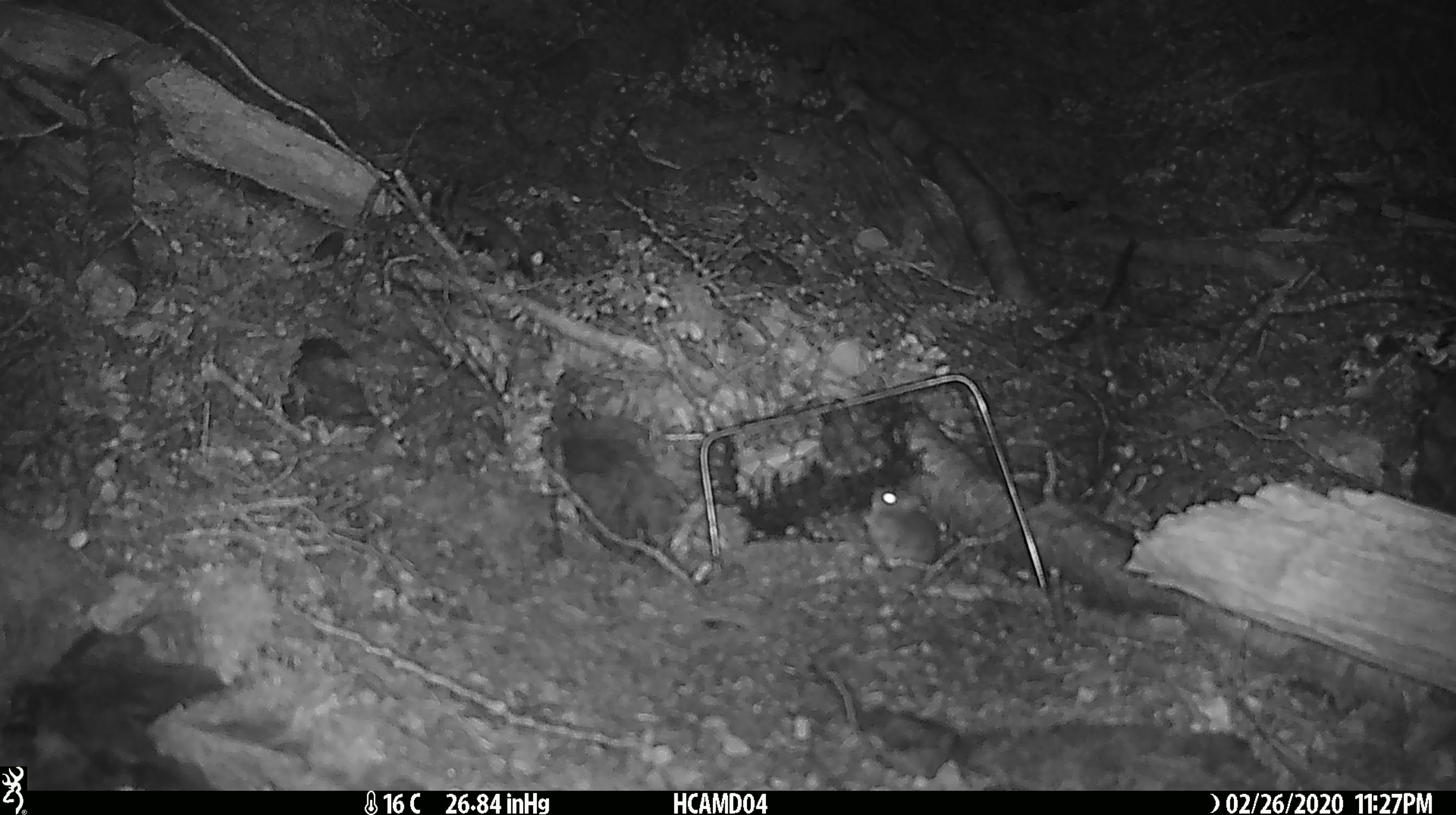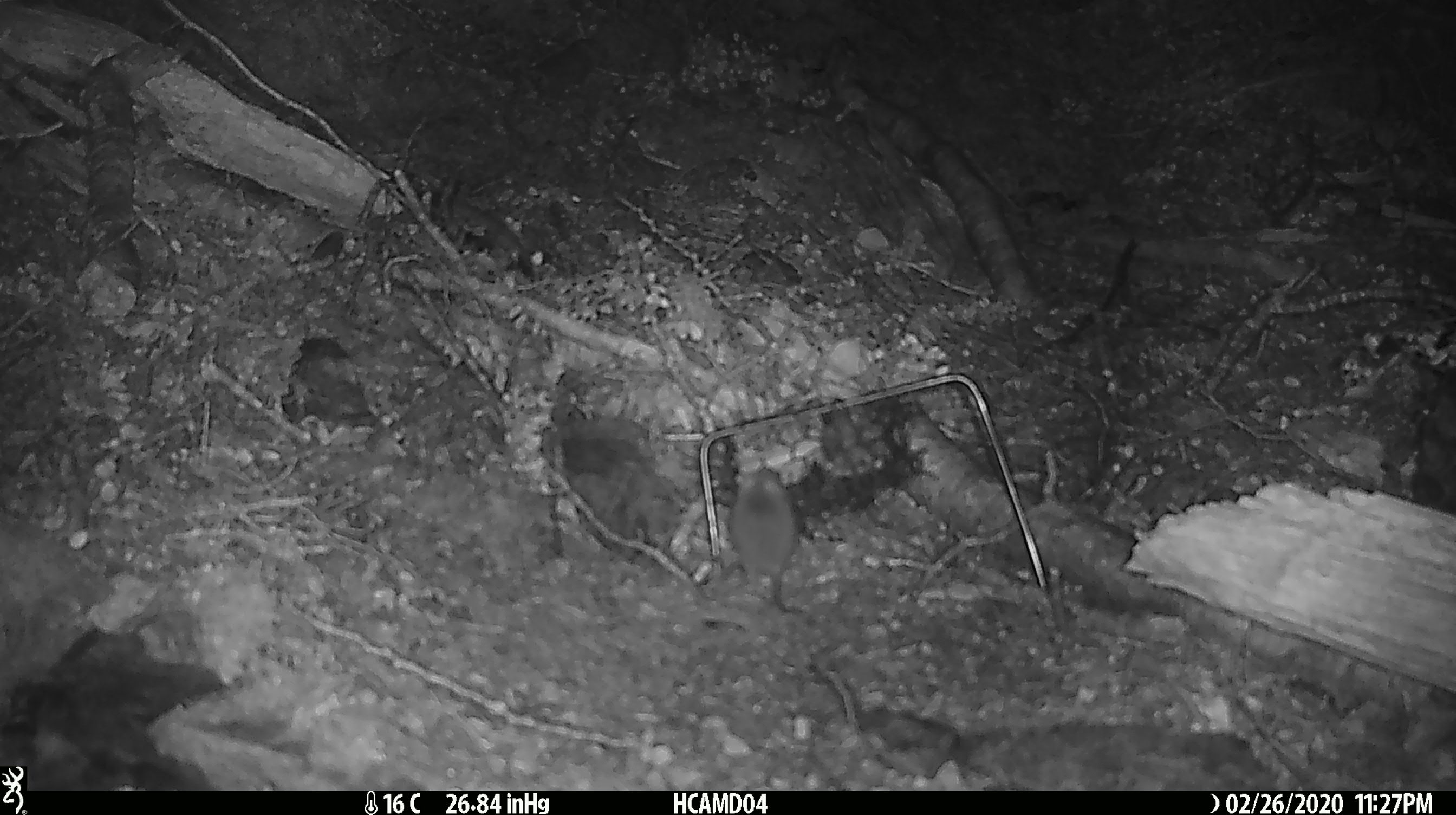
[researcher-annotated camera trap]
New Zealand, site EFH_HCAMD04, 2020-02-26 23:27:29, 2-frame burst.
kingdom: Animalia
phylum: Chordata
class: Mammalia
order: Rodentia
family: Muridae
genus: Mus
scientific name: Mus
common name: mouse